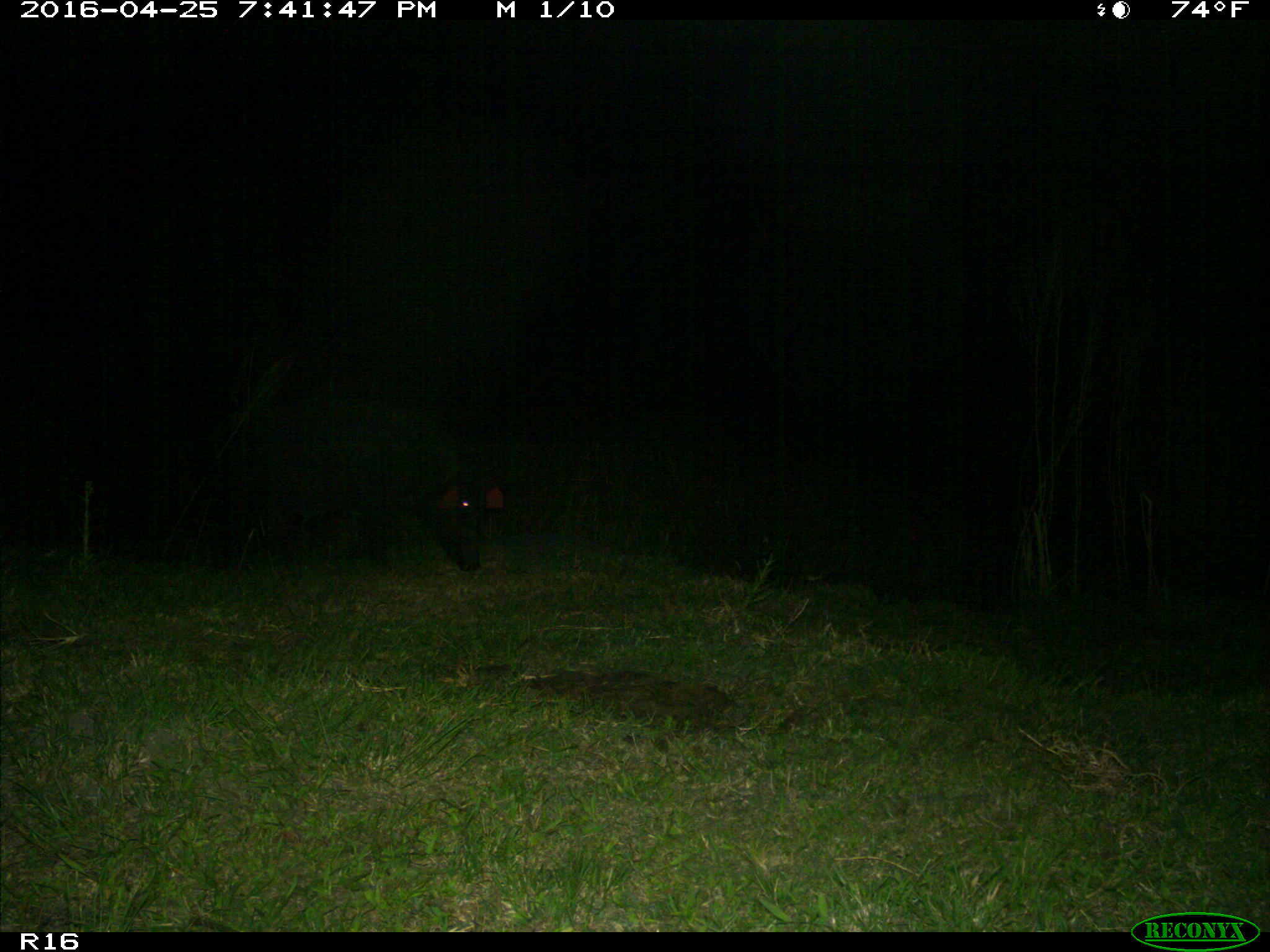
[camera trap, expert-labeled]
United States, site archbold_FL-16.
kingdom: Animalia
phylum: Chordata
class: Mammalia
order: Artiodactyla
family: Suidae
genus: Sus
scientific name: Sus scrofa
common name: wild boar